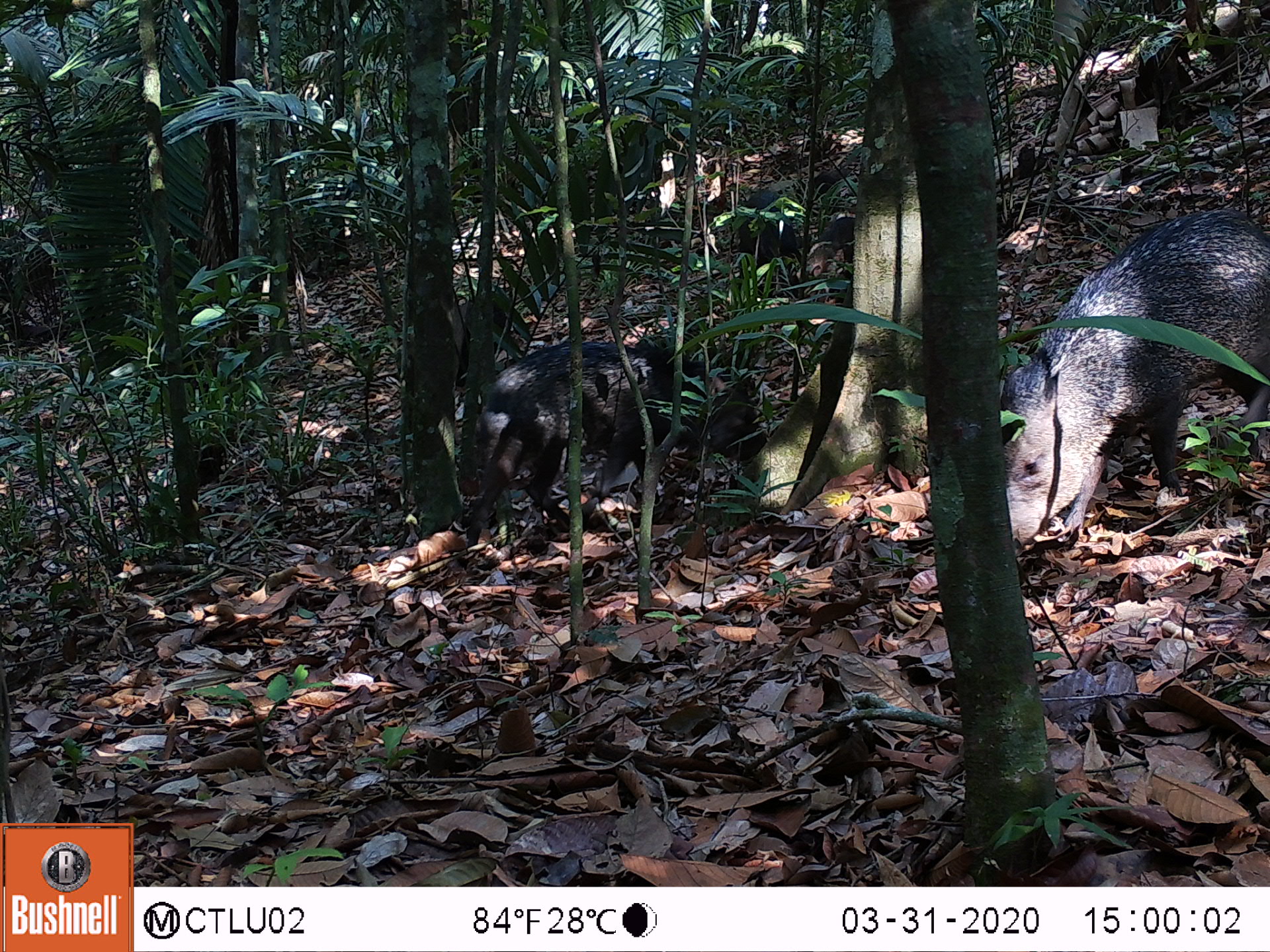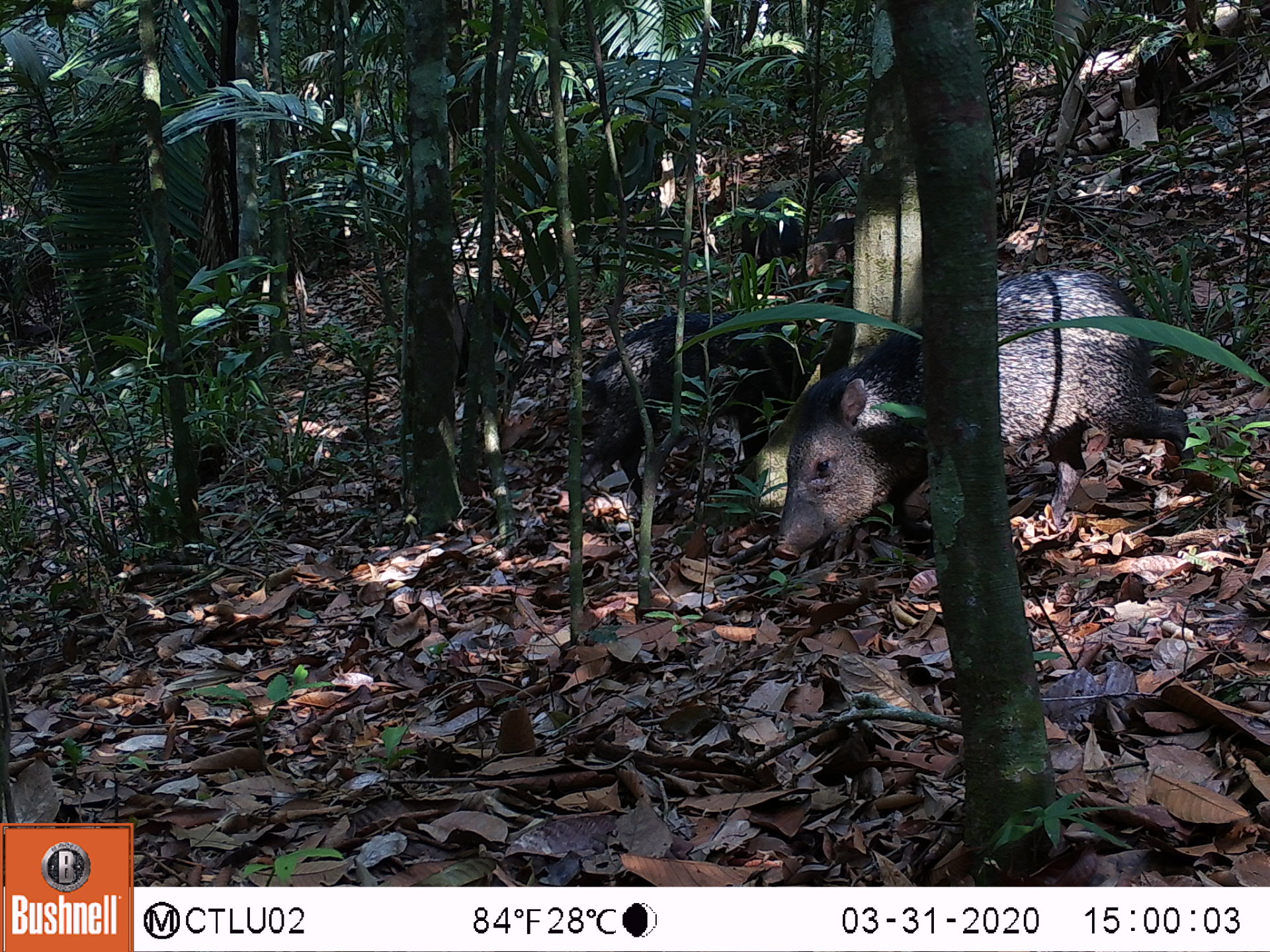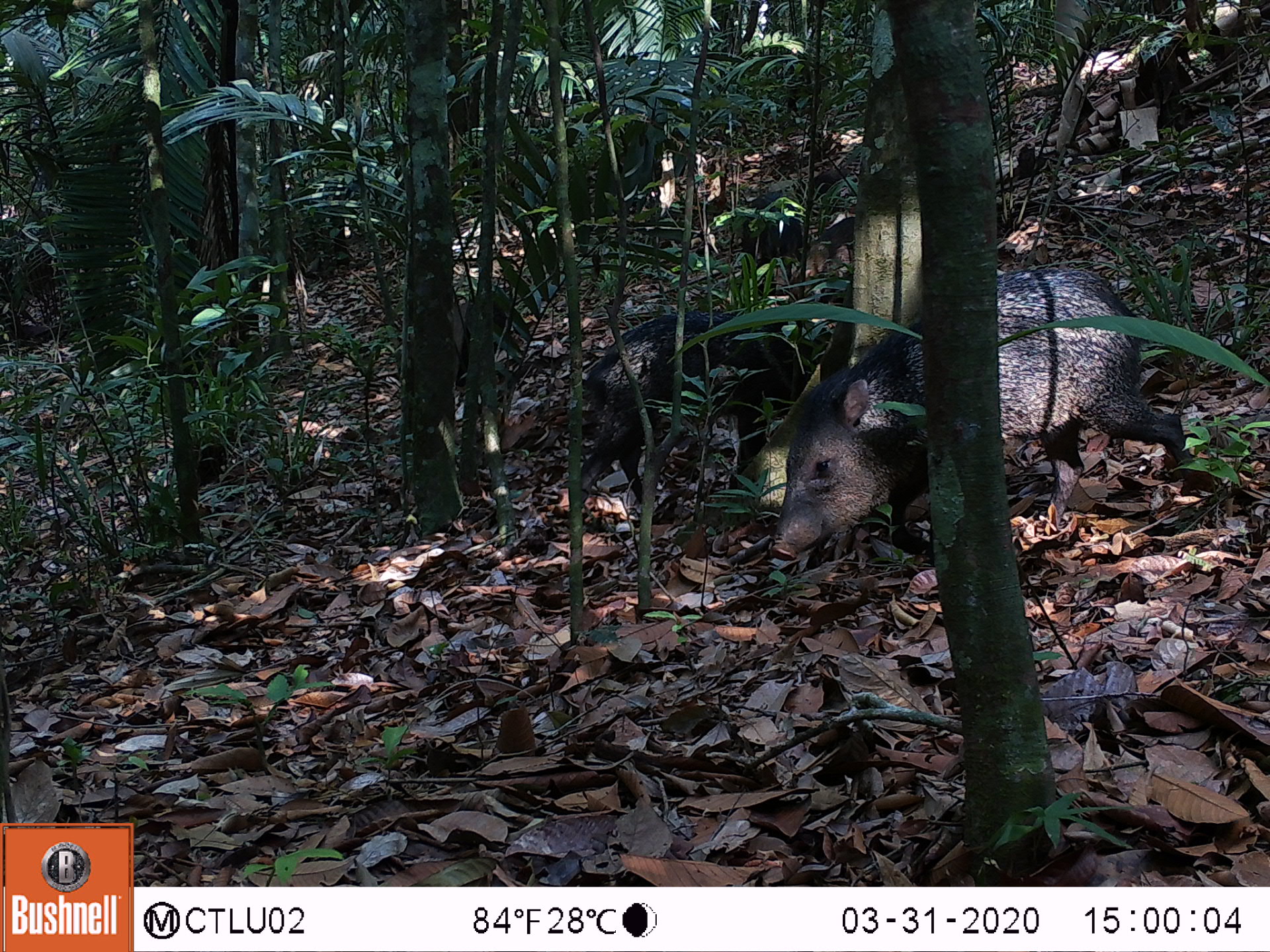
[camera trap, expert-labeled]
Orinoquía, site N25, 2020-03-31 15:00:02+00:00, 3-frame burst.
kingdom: Animalia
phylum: Chordata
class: Mammalia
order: Artiodactyla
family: Tayassuidae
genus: Pecari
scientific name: Pecari tajacu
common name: collared peccary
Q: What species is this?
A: Collared peccary (Pecari tajacu).